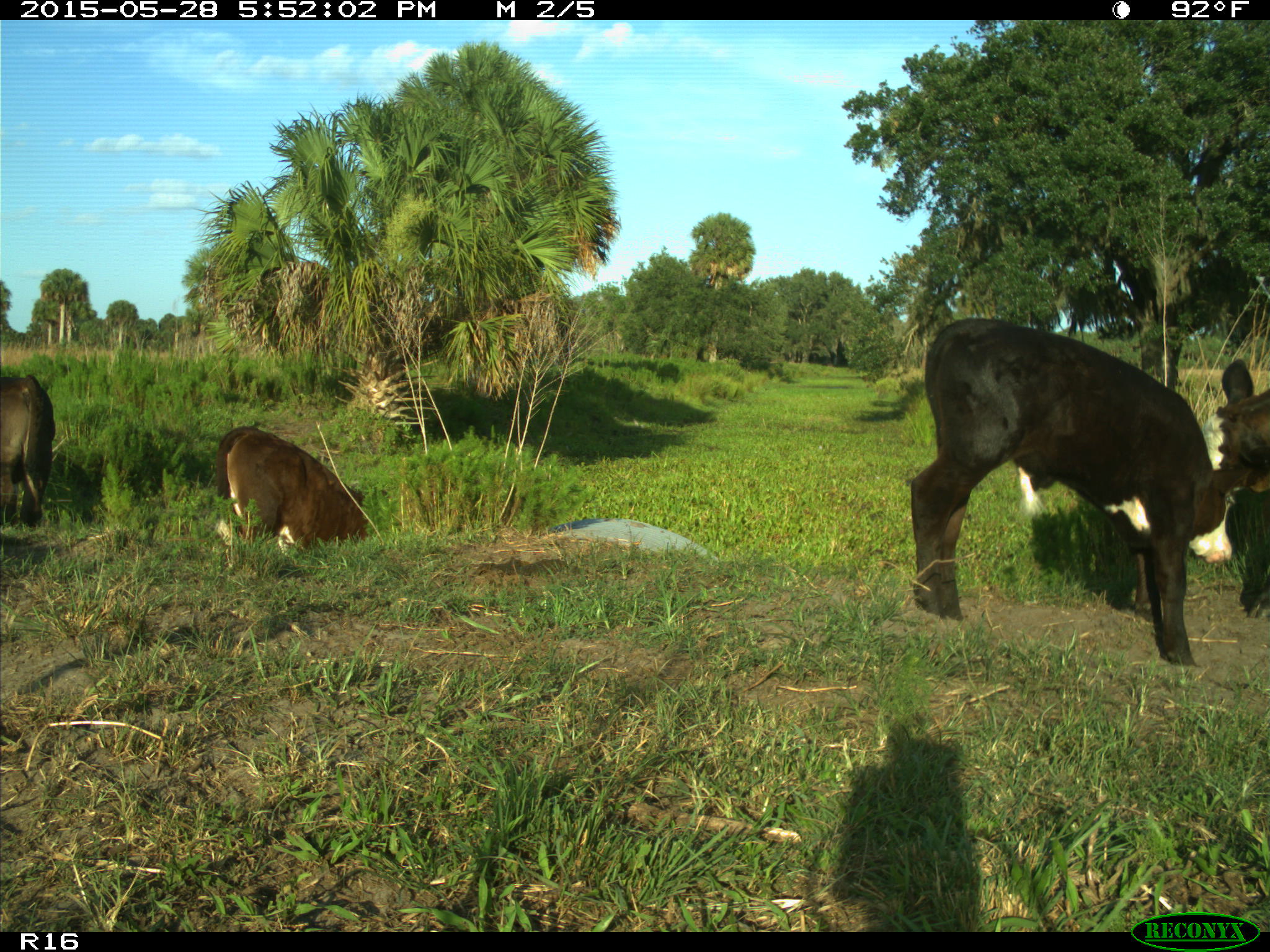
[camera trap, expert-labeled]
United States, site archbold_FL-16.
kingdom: Animalia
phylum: Chordata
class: Mammalia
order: Artiodactyla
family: Bovidae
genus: Bos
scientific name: Bos taurus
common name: domestic cow